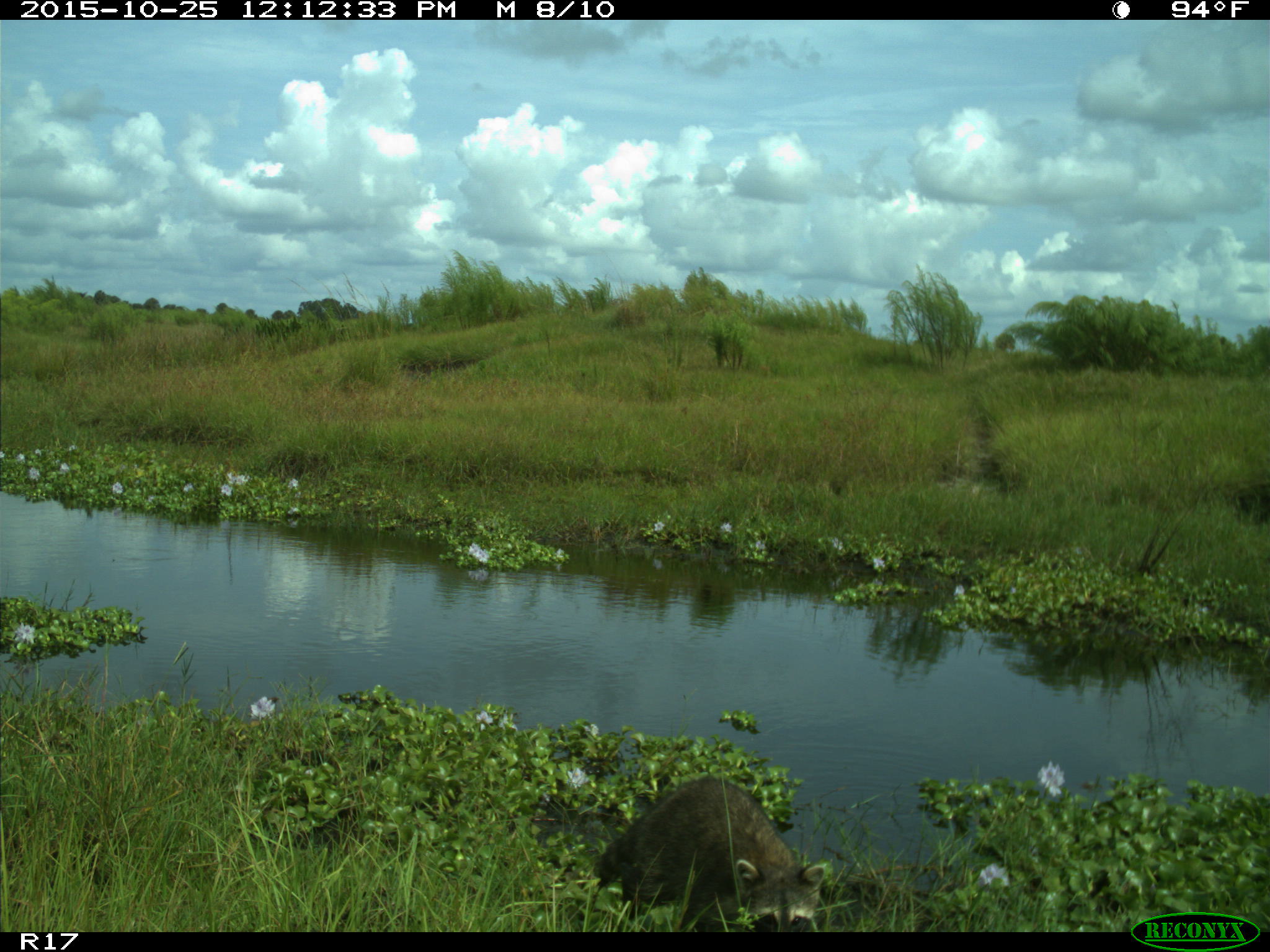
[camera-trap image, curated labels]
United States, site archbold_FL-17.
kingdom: Animalia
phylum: Chordata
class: Mammalia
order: Carnivora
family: Procyonidae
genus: Procyon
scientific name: Procyon lotor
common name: common raccoon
Procyon lotor (common raccoon).